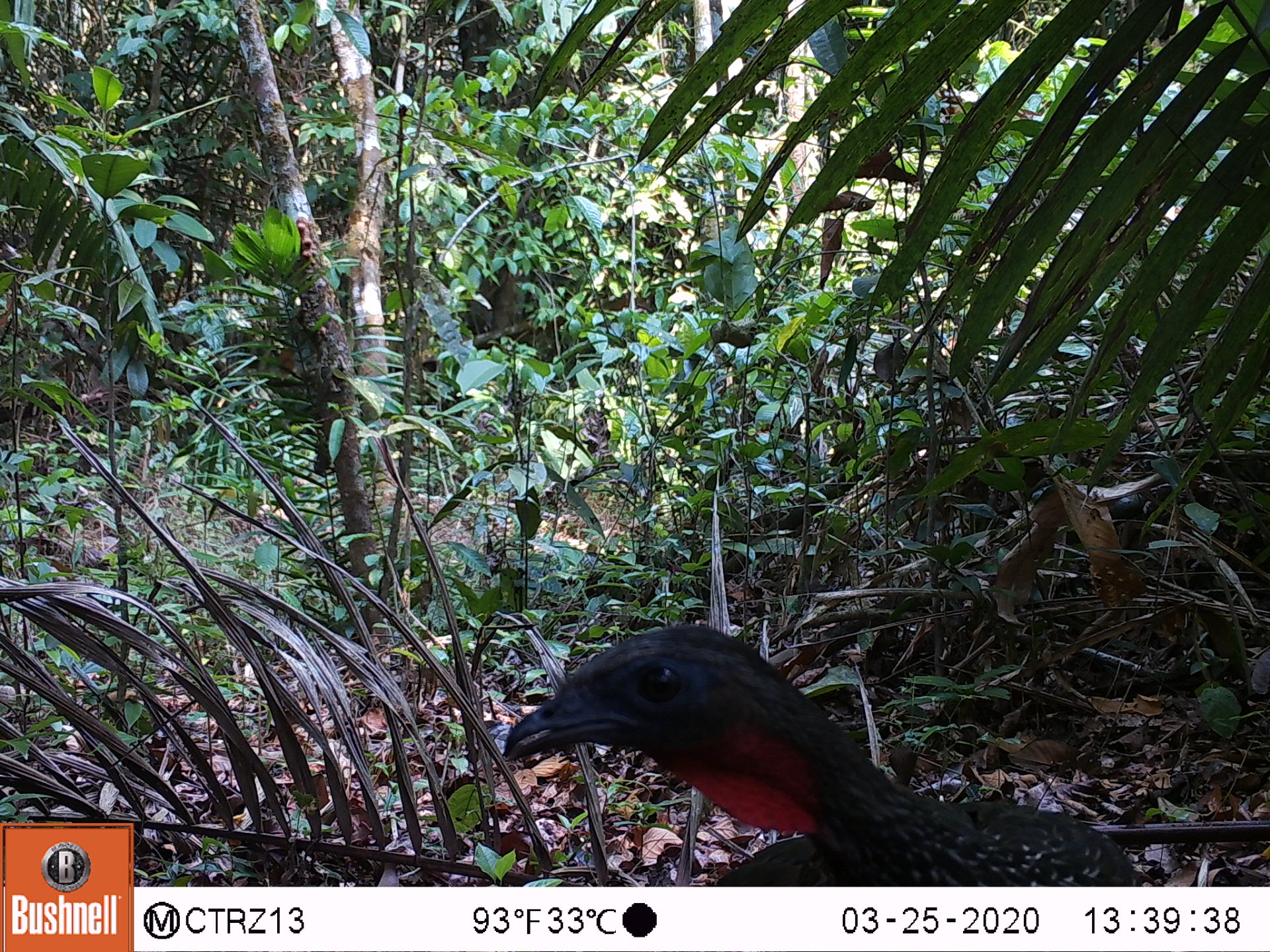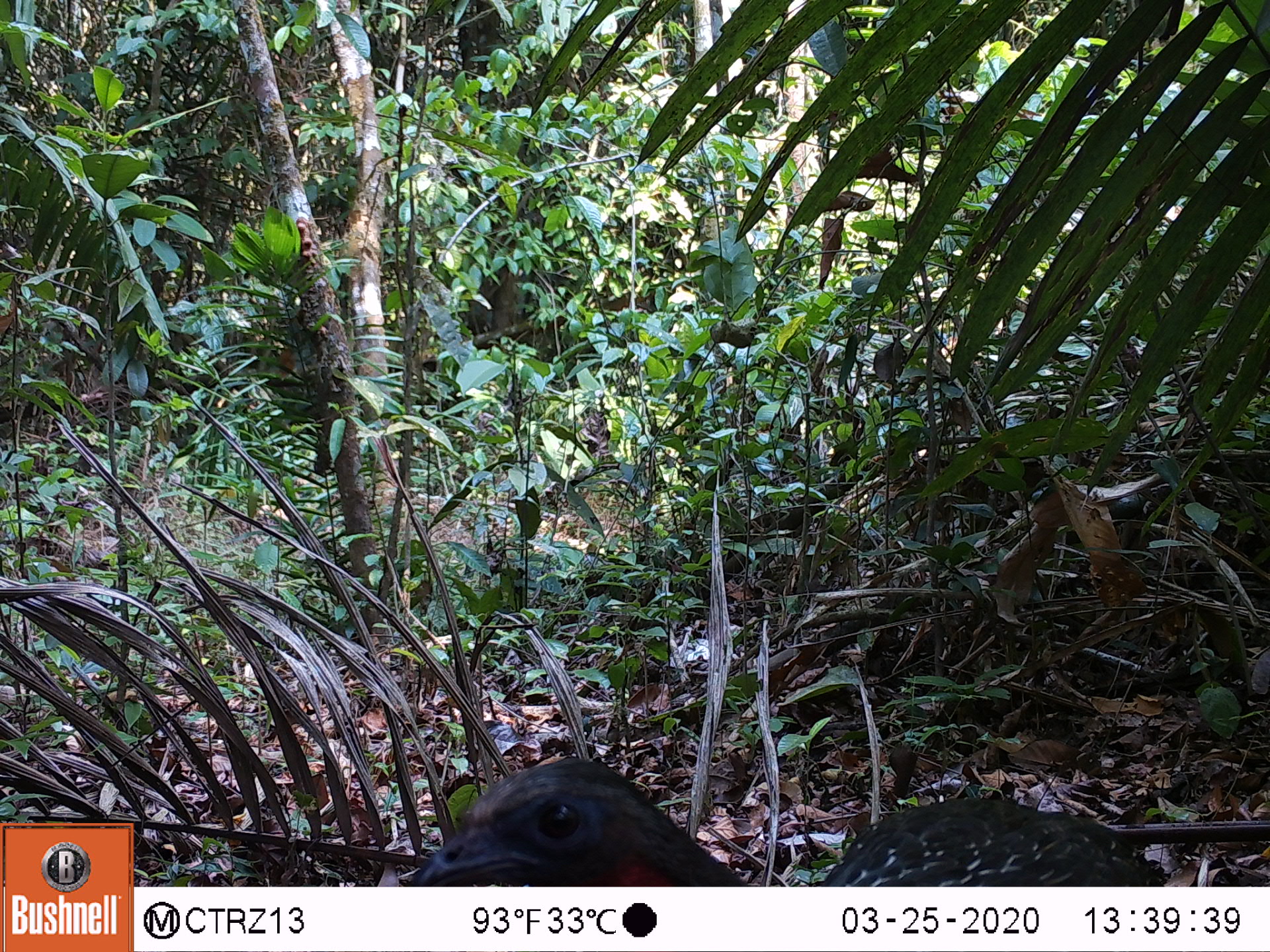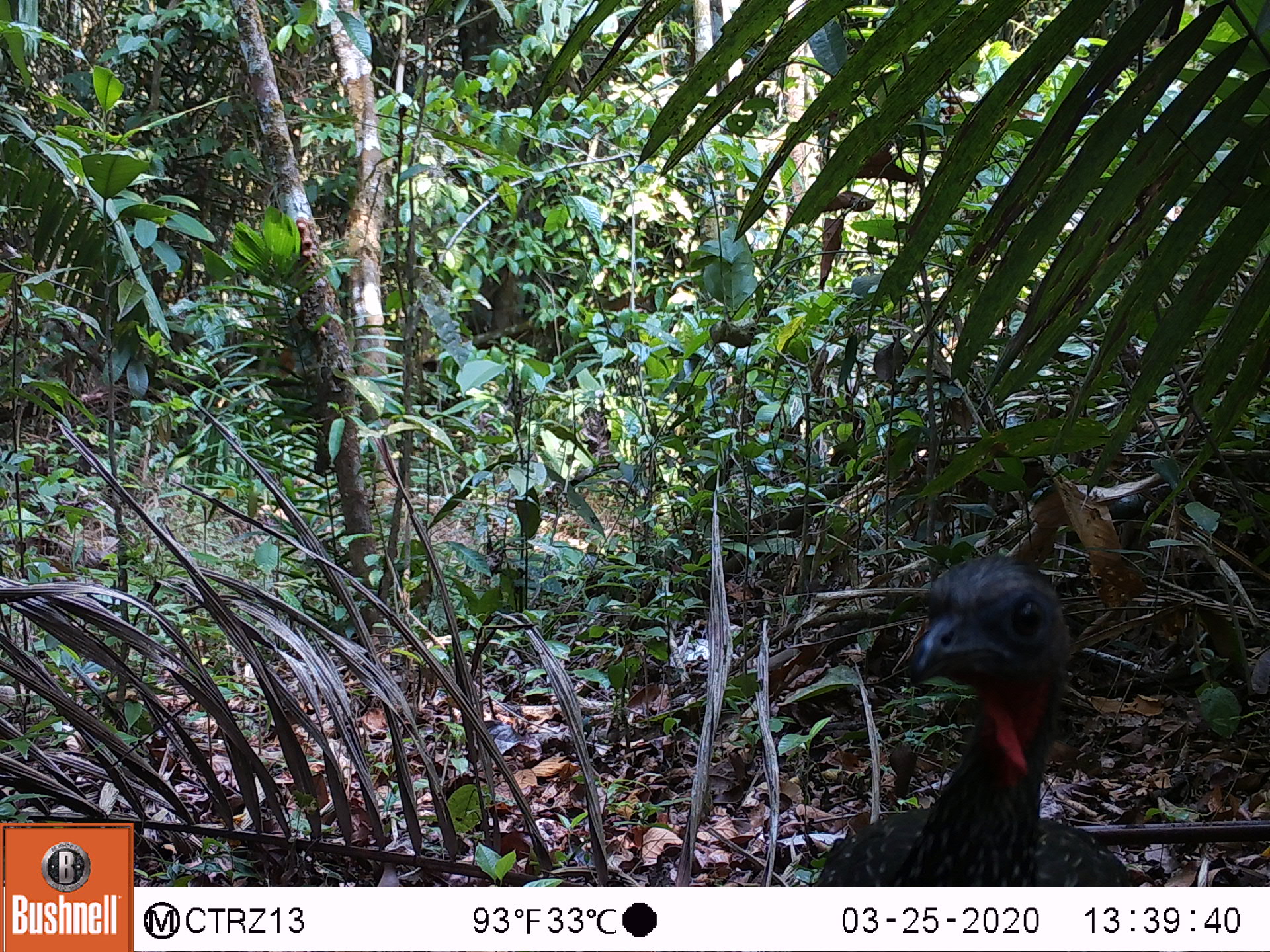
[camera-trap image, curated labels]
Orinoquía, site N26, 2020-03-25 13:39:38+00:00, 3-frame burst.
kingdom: Animalia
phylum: Chordata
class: Aves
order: Galliformes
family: Cracidae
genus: Penelope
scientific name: Penelope jacquacu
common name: spix's guan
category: spixs guan